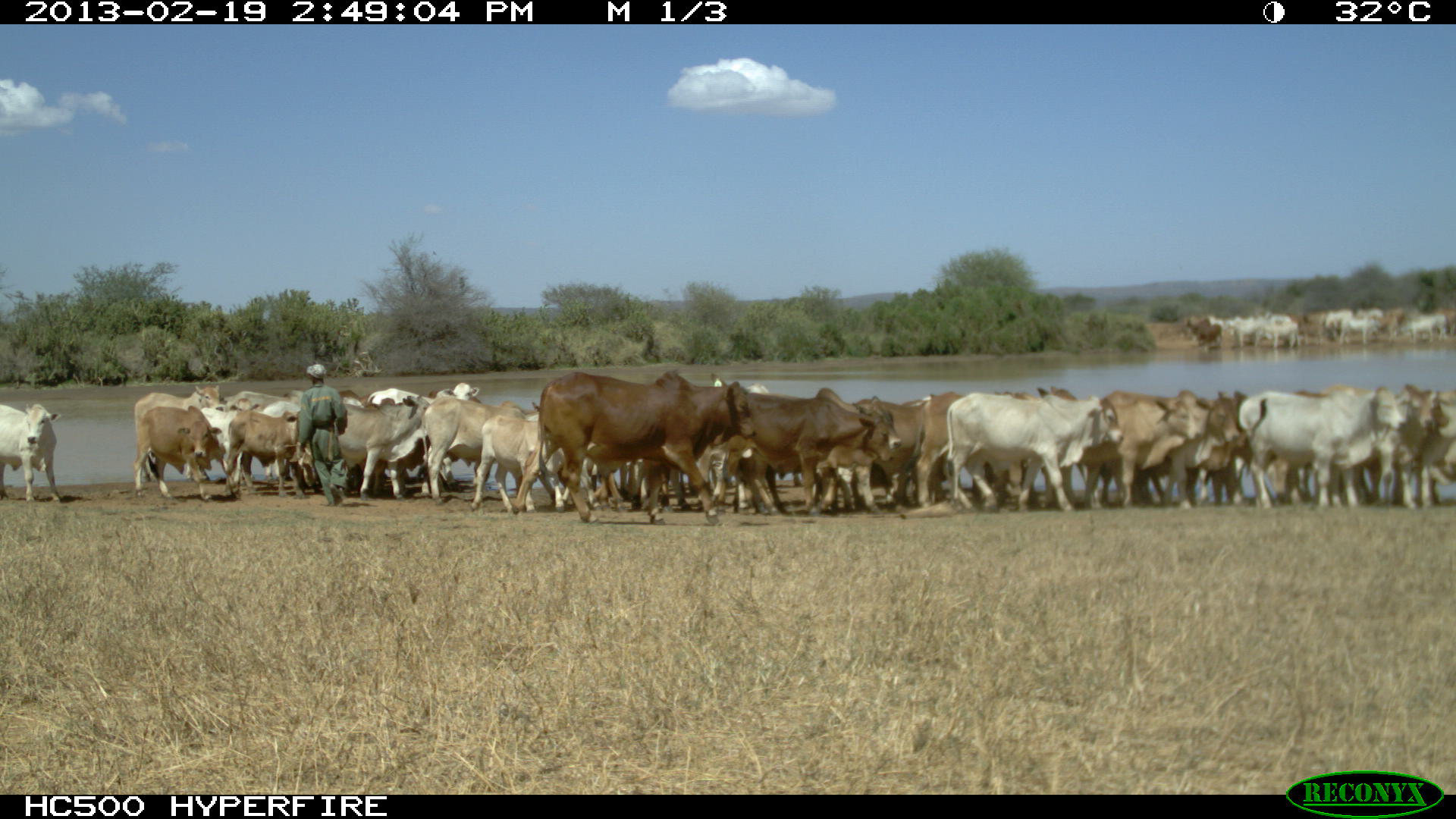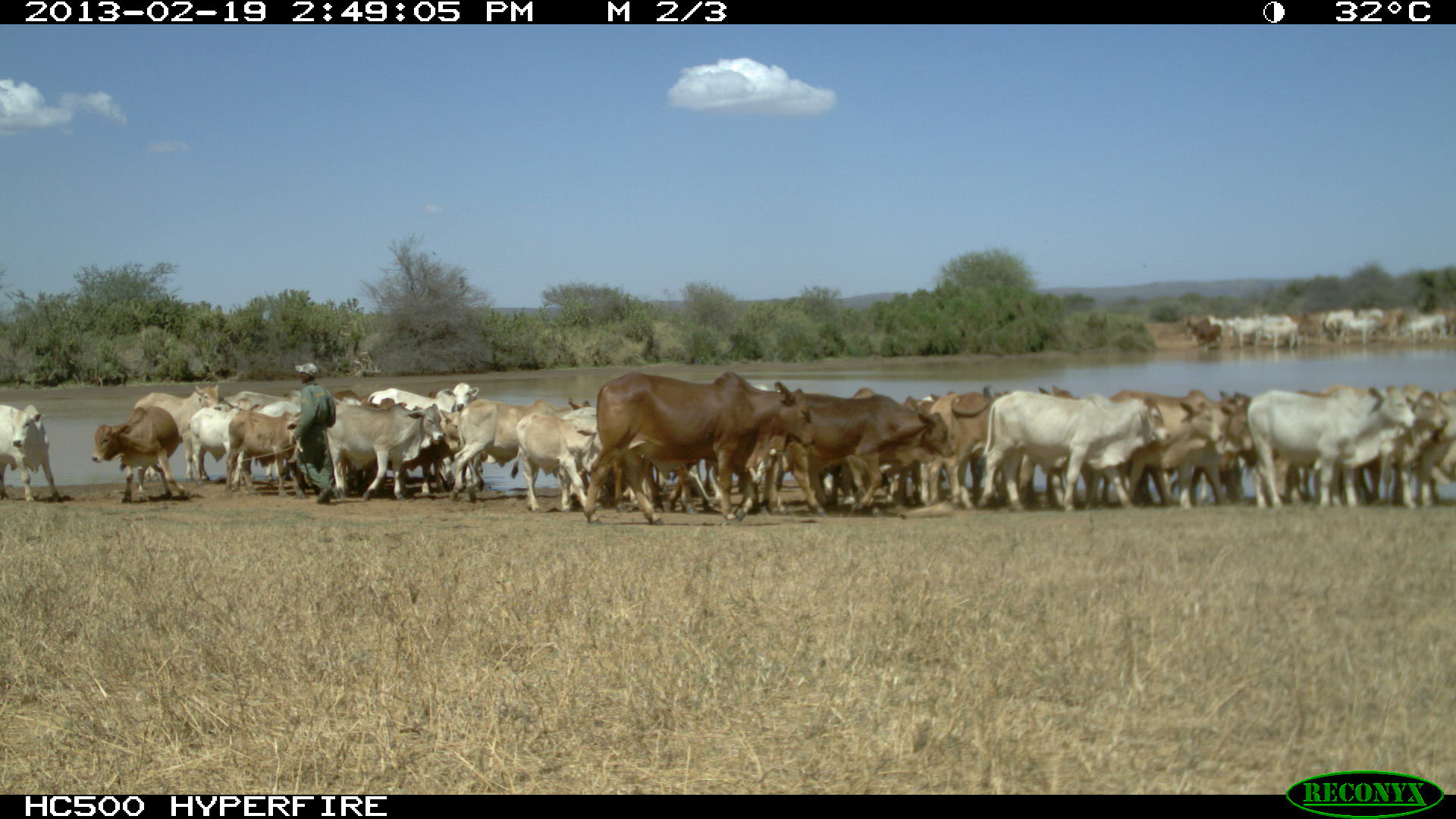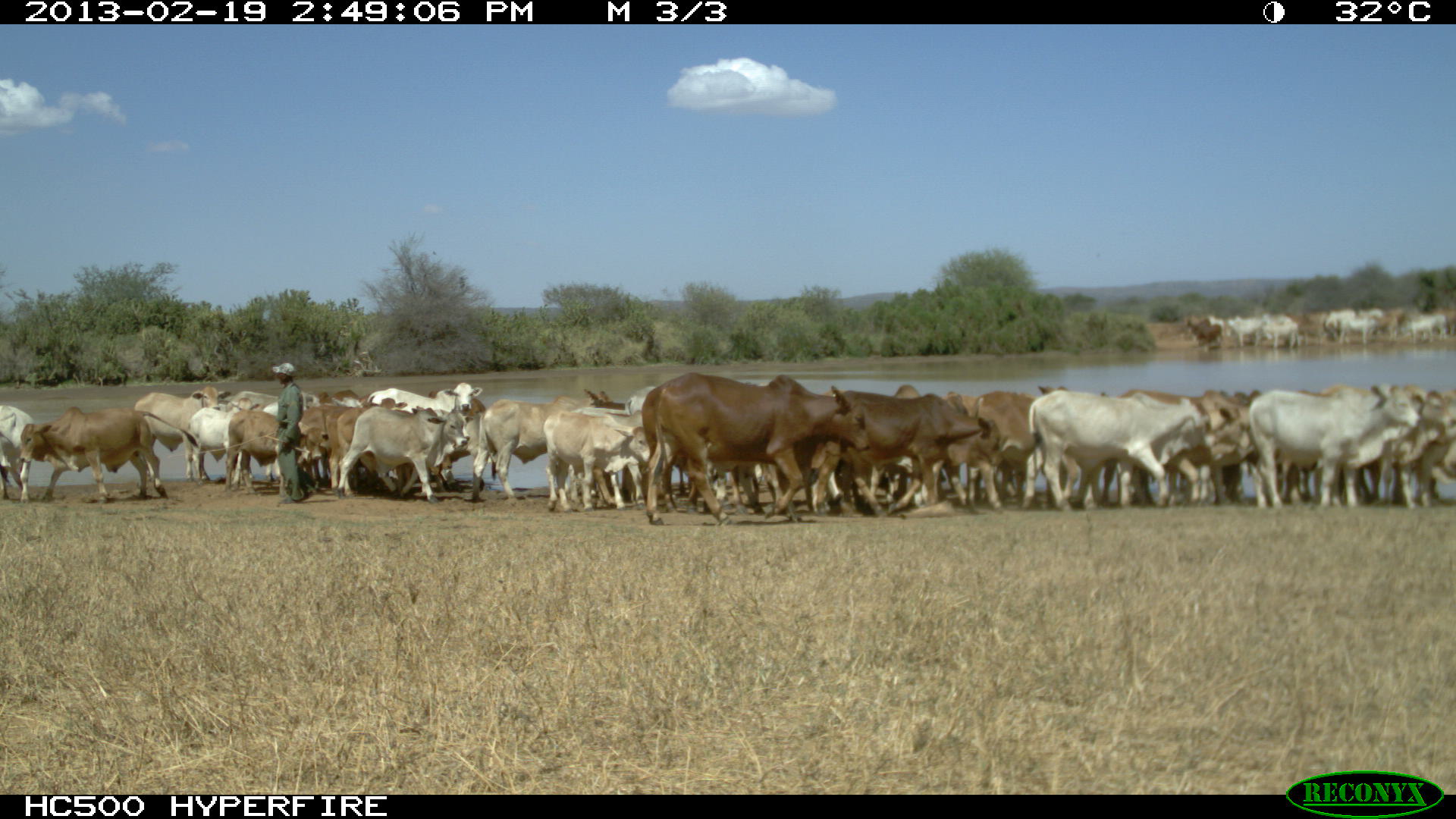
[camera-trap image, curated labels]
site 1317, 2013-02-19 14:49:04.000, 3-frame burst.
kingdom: Animalia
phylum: Chordata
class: Mammalia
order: Artiodactyla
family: Bovidae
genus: Bos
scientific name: Bos taurus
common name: domestic cattle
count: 1